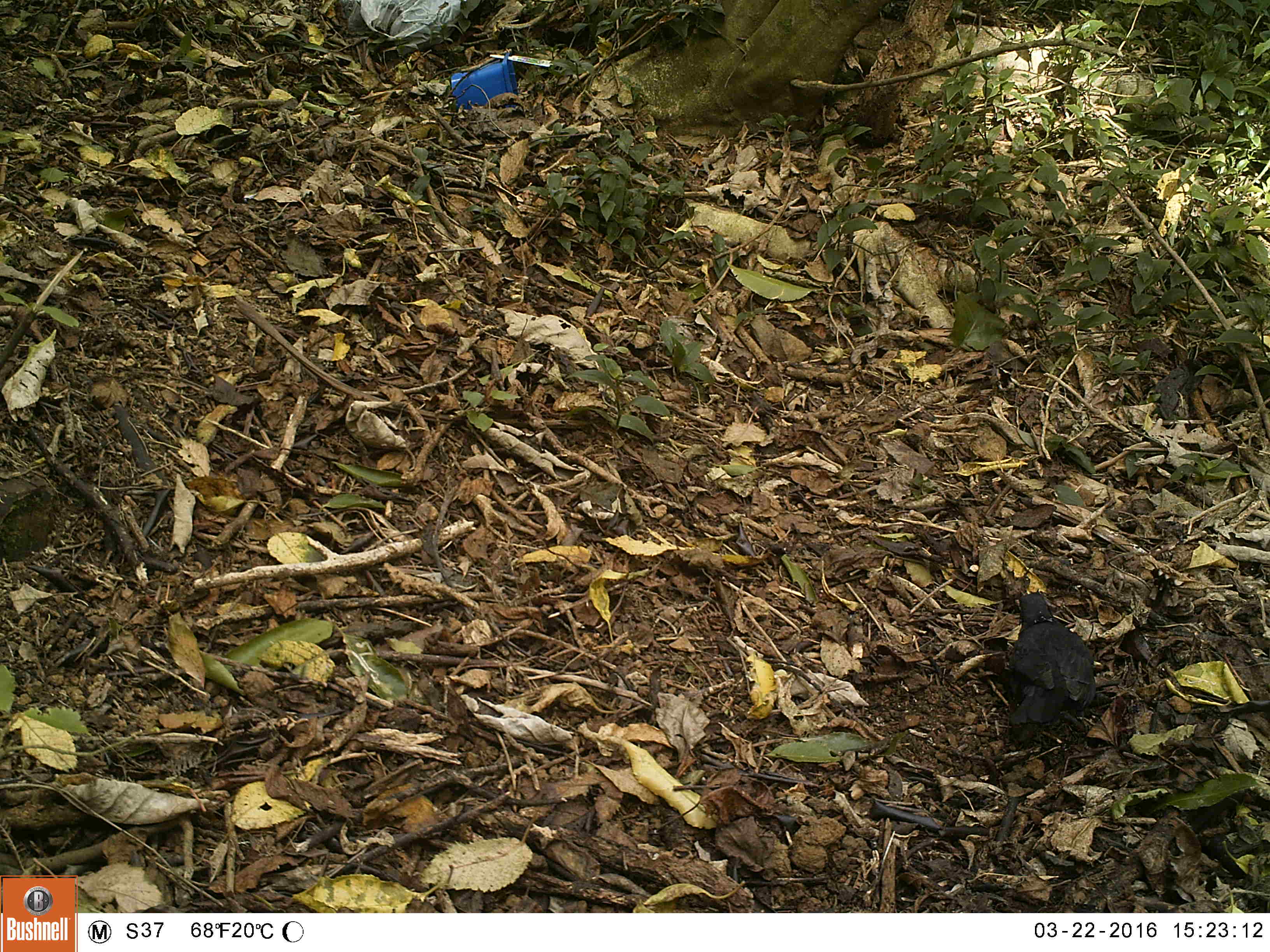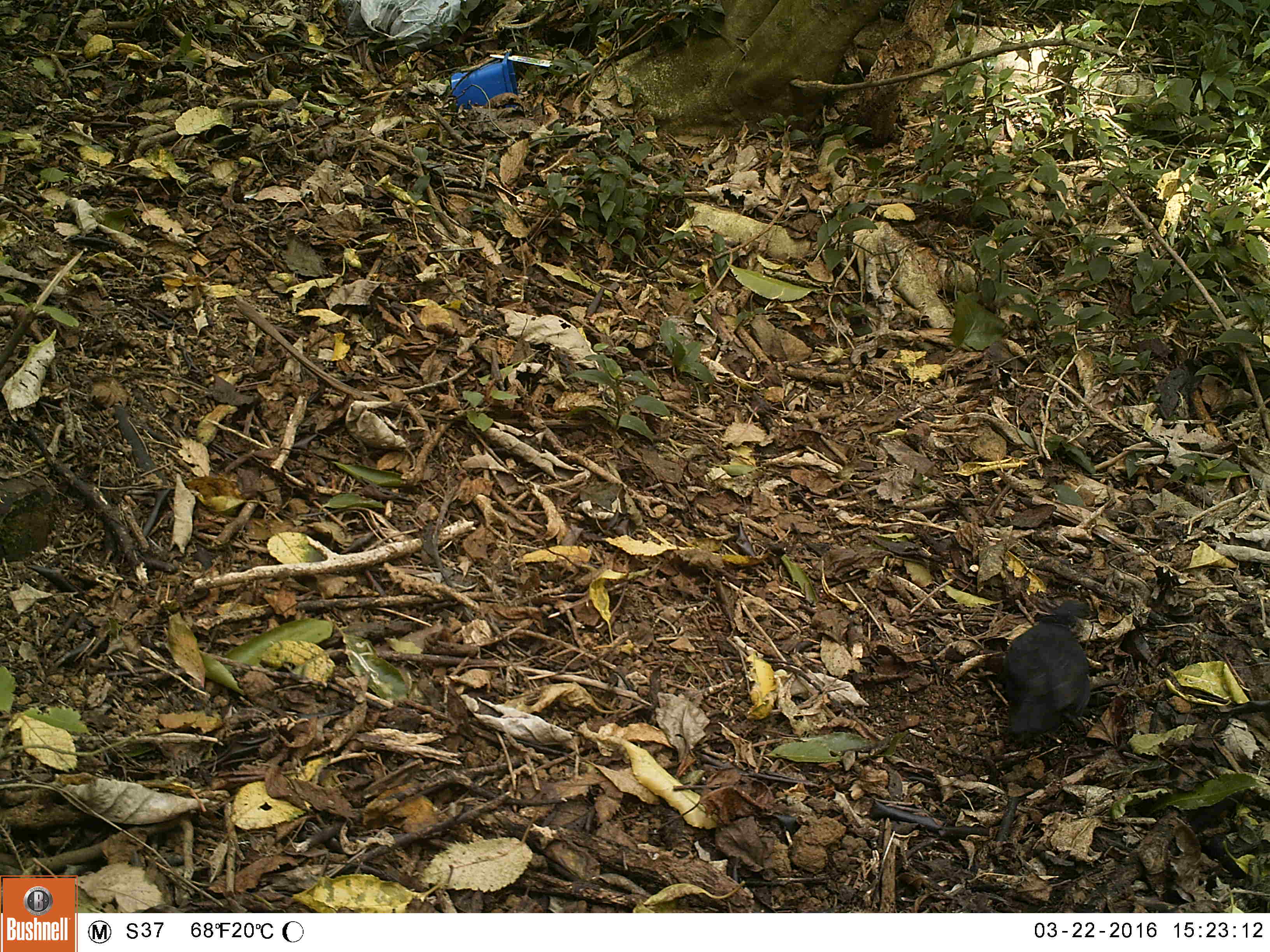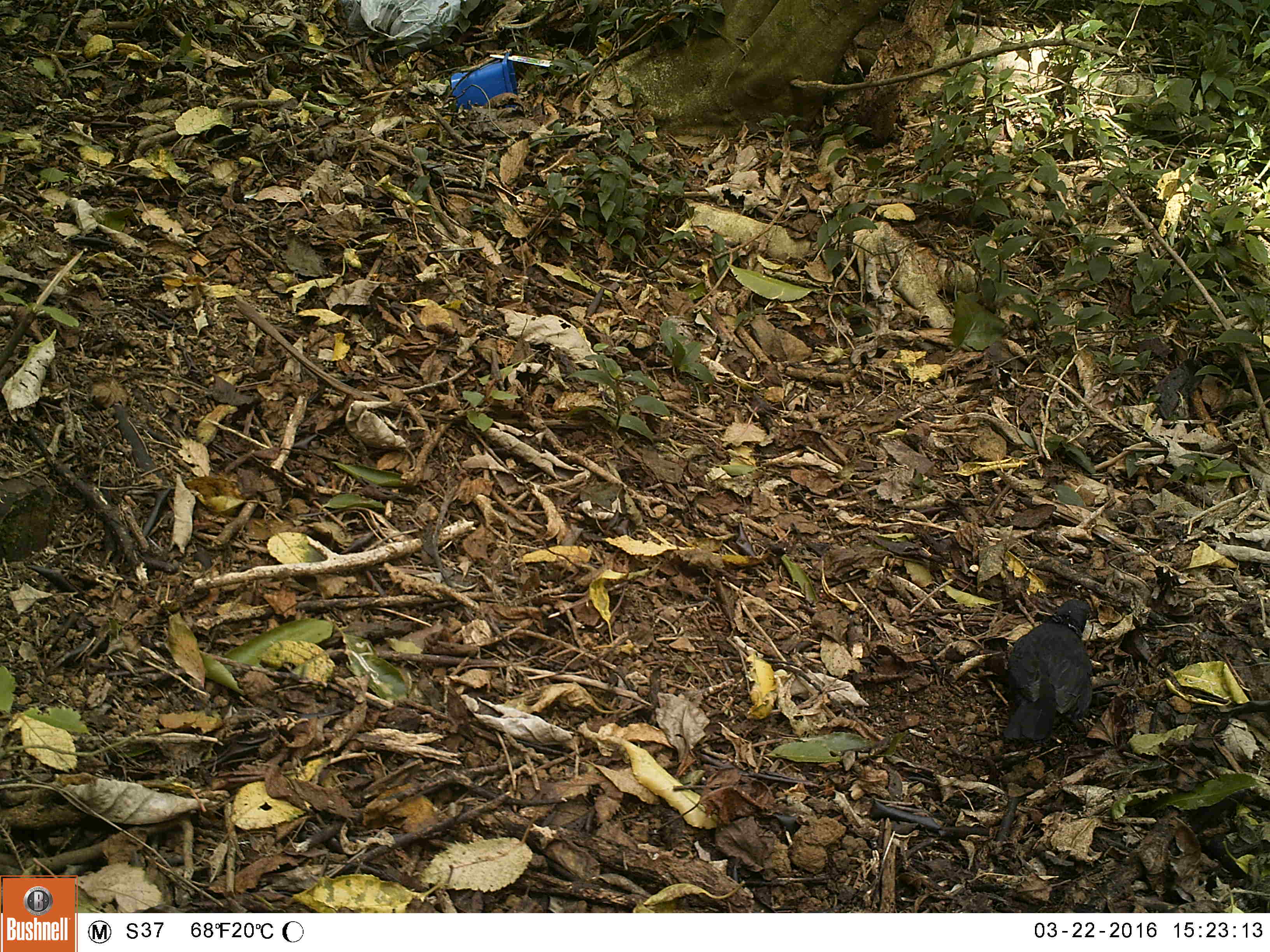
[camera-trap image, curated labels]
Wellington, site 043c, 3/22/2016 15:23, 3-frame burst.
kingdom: Animalia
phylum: Chordata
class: Aves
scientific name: Aves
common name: bird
Bird (Aves).